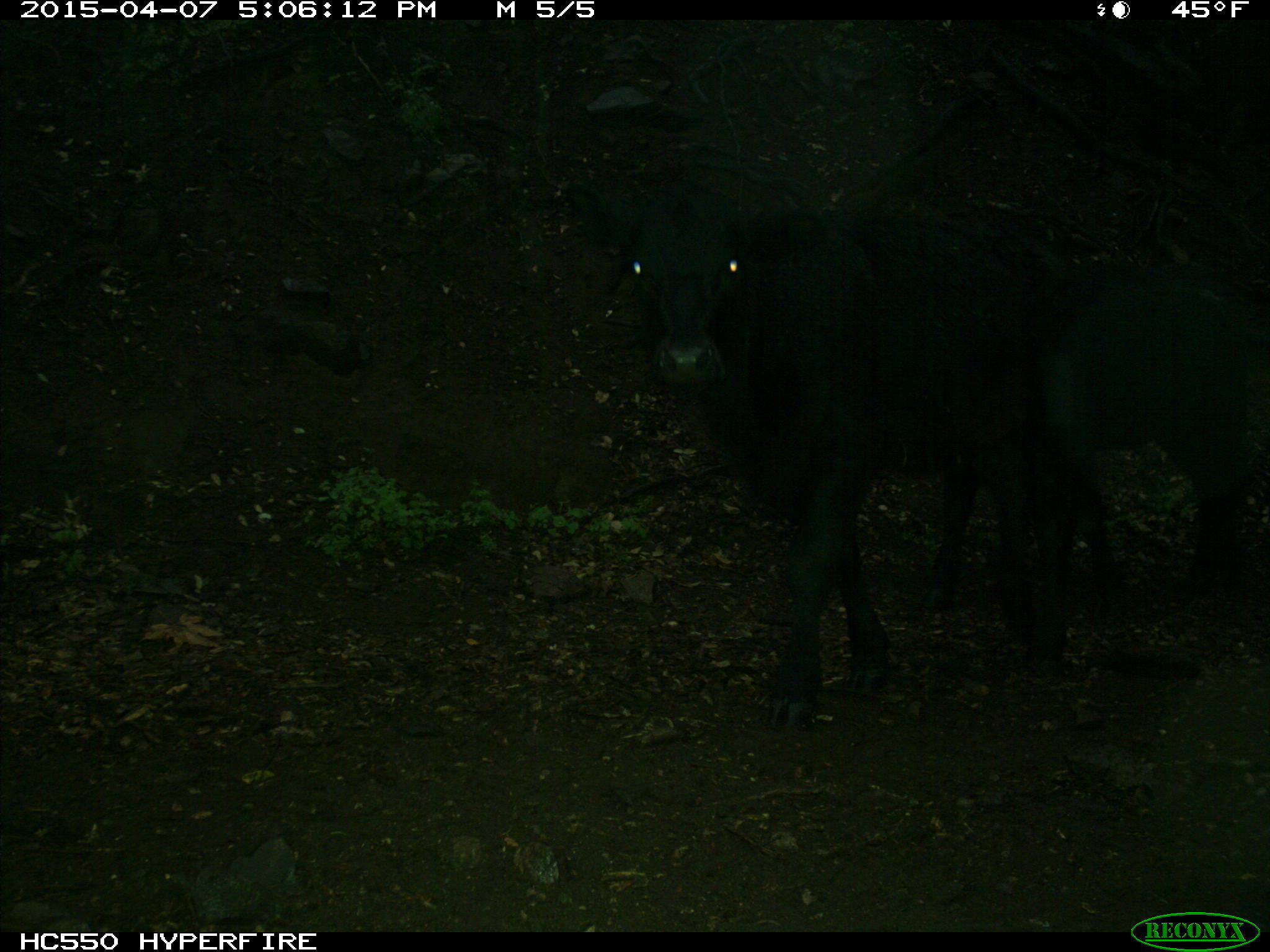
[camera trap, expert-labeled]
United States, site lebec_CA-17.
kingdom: Animalia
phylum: Chordata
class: Mammalia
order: Artiodactyla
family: Bovidae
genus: Bos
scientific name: Bos taurus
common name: domestic cow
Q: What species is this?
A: Bos taurus (domestic cow).